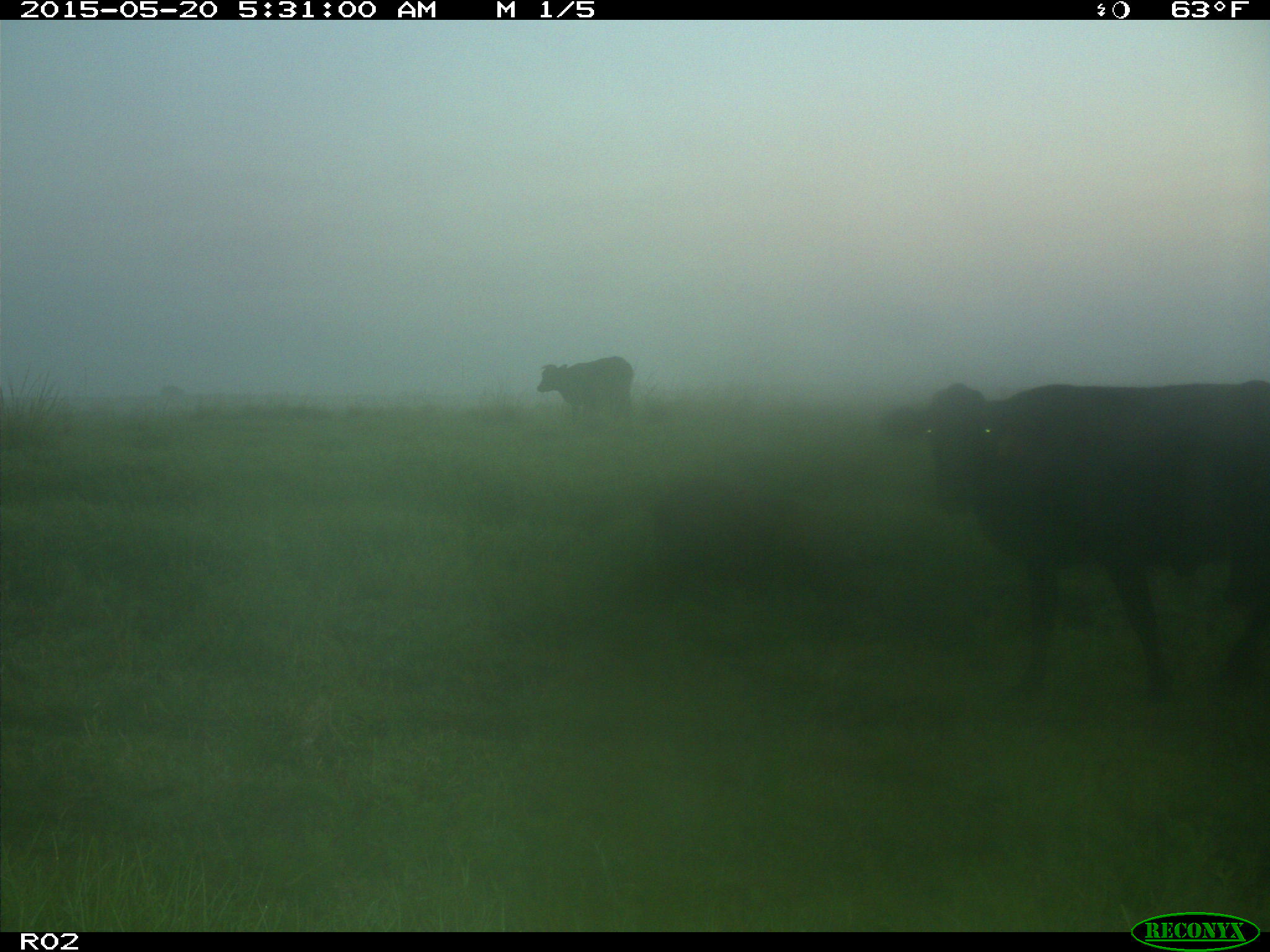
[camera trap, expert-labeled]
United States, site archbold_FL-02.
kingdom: Animalia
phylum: Chordata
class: Mammalia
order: Artiodactyla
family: Bovidae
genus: Bos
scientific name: Bos taurus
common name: domestic cow